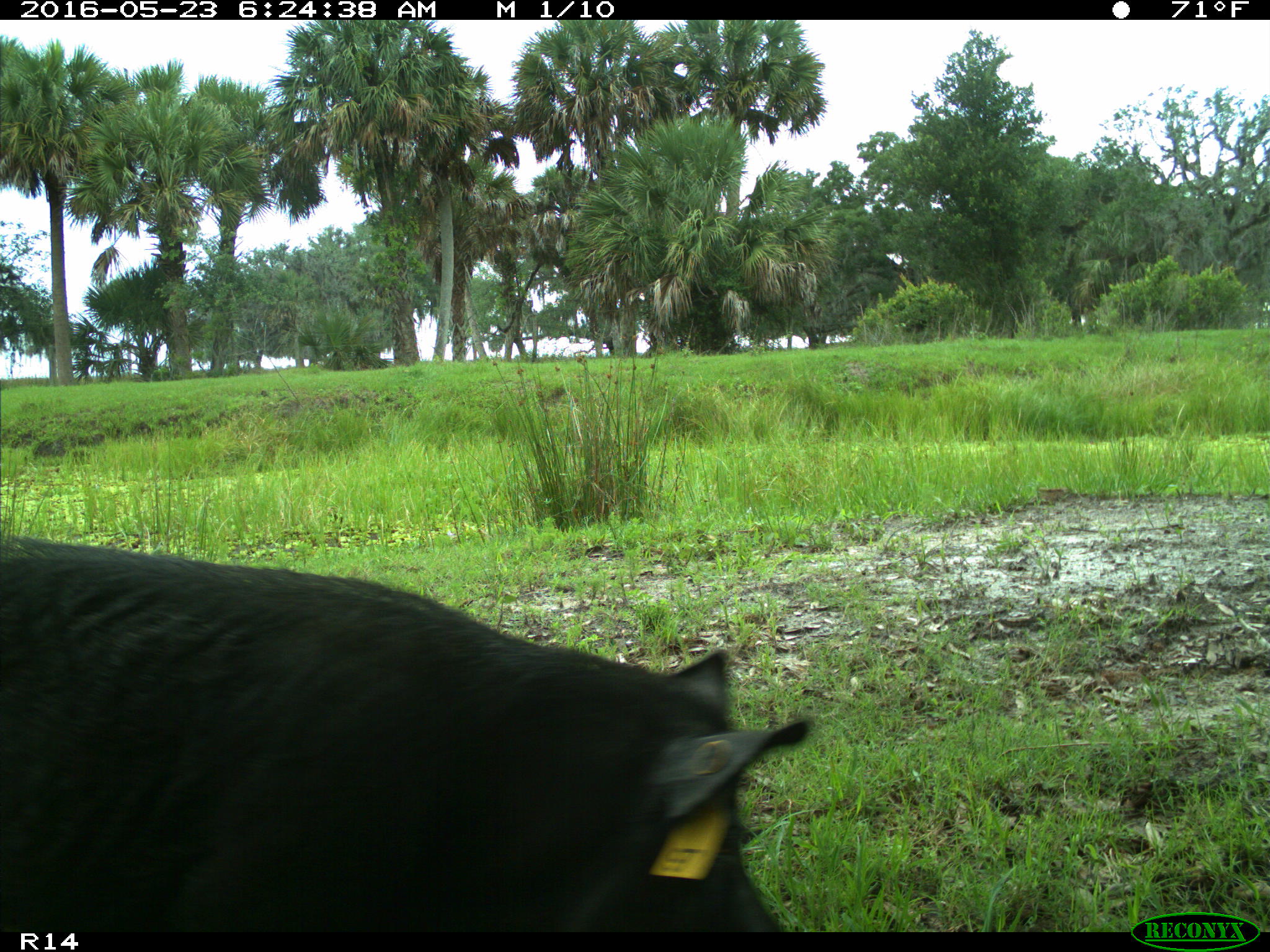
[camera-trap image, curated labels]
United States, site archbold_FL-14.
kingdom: Animalia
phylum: Chordata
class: Mammalia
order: Artiodactyla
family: Suidae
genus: Sus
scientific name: Sus scrofa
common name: wild boar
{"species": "Sus scrofa (wild boar)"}